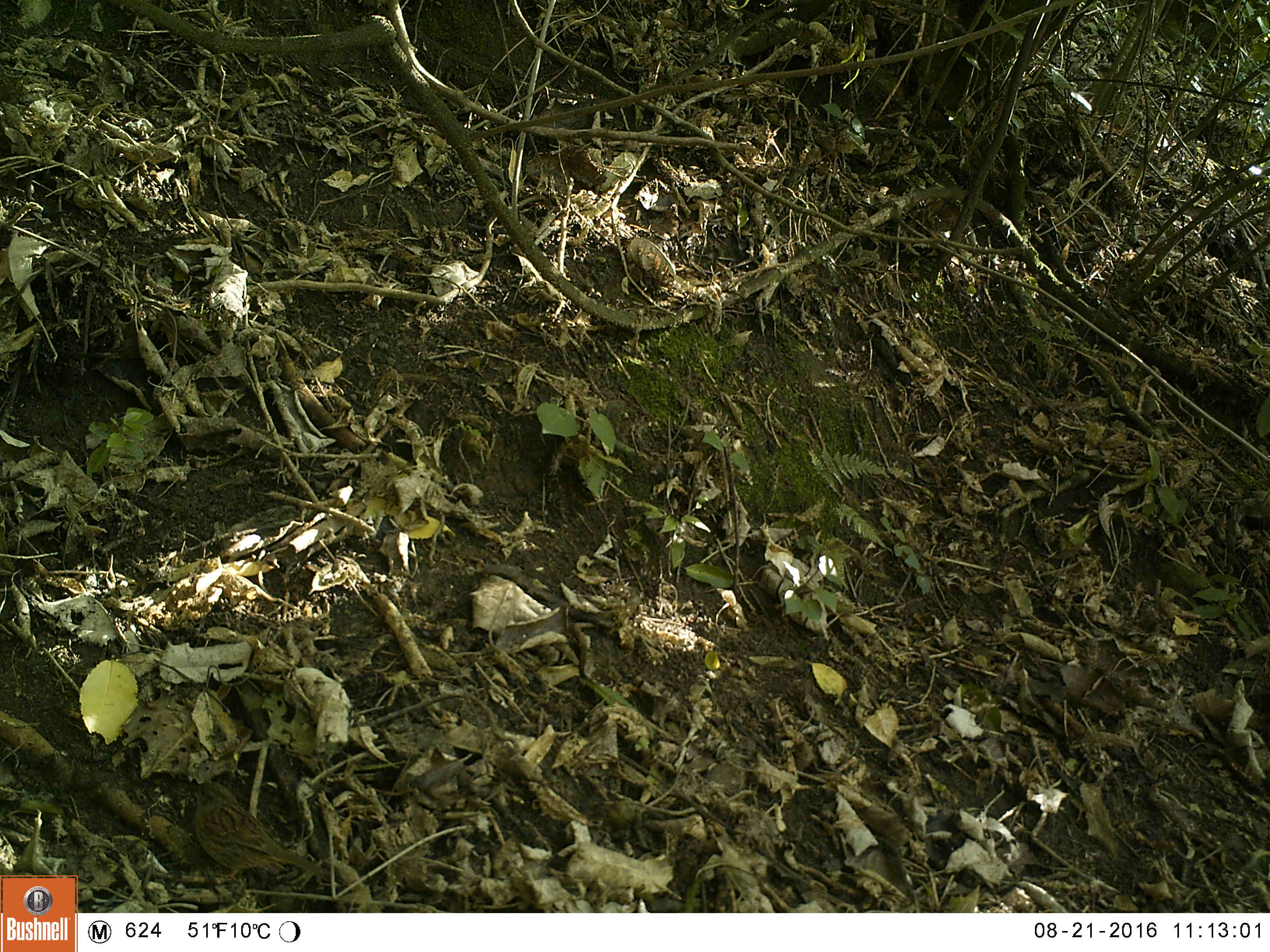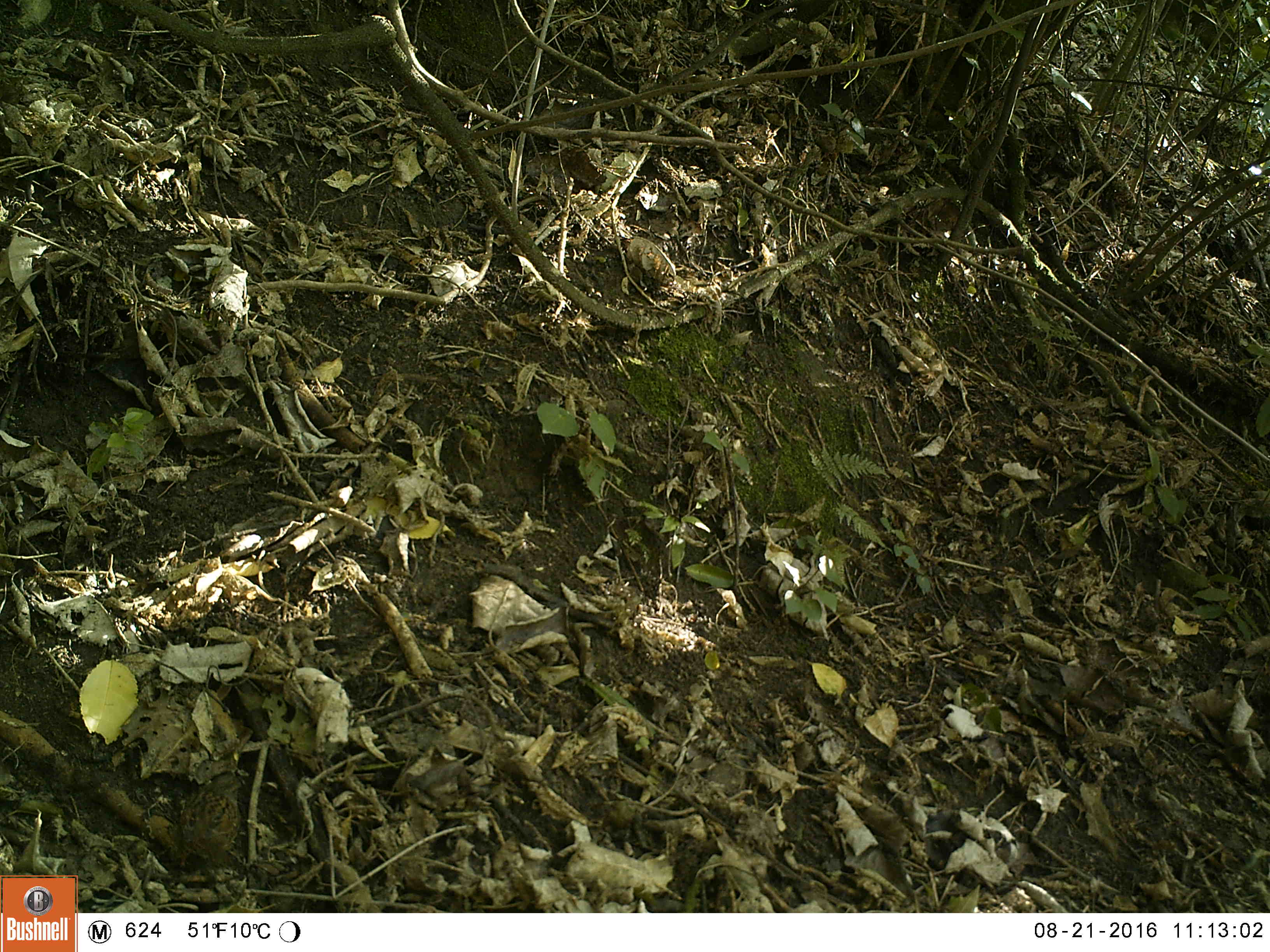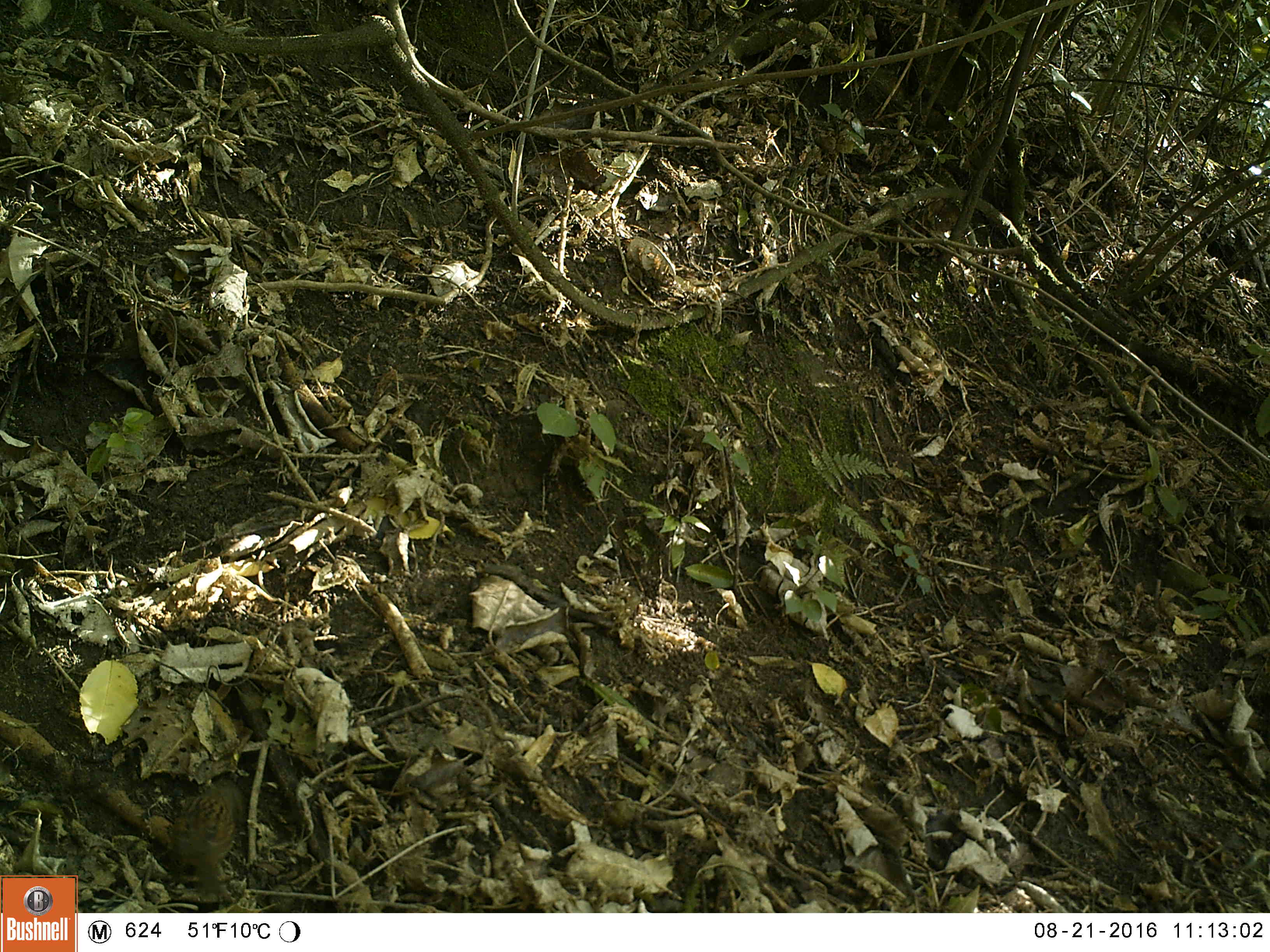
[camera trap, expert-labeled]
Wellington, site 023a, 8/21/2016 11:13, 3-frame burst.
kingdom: Animalia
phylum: Chordata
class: Aves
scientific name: Aves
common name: bird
Bird (Aves).